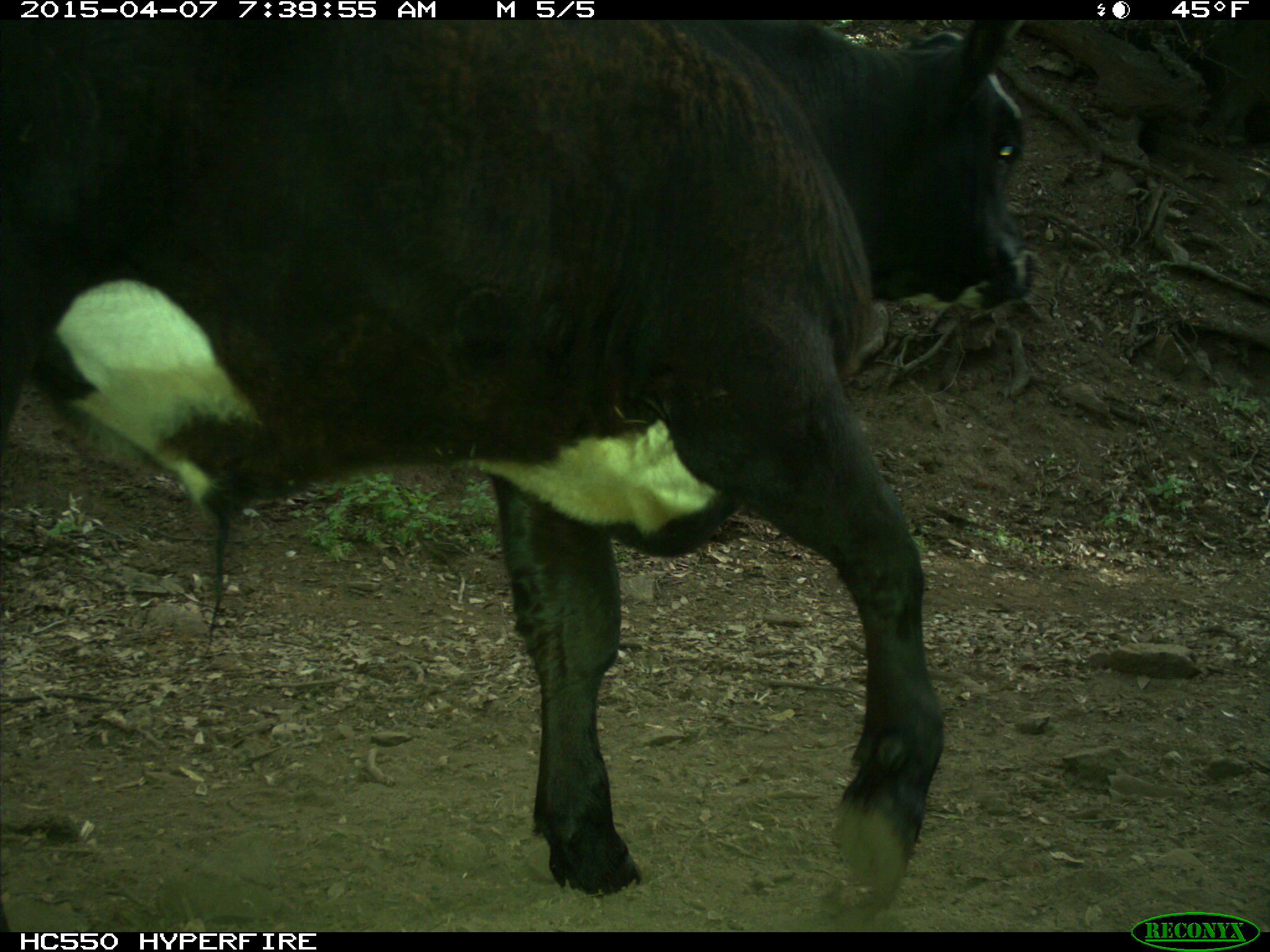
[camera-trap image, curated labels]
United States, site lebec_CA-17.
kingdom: Animalia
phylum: Chordata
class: Mammalia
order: Artiodactyla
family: Bovidae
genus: Bos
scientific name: Bos taurus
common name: domestic cow